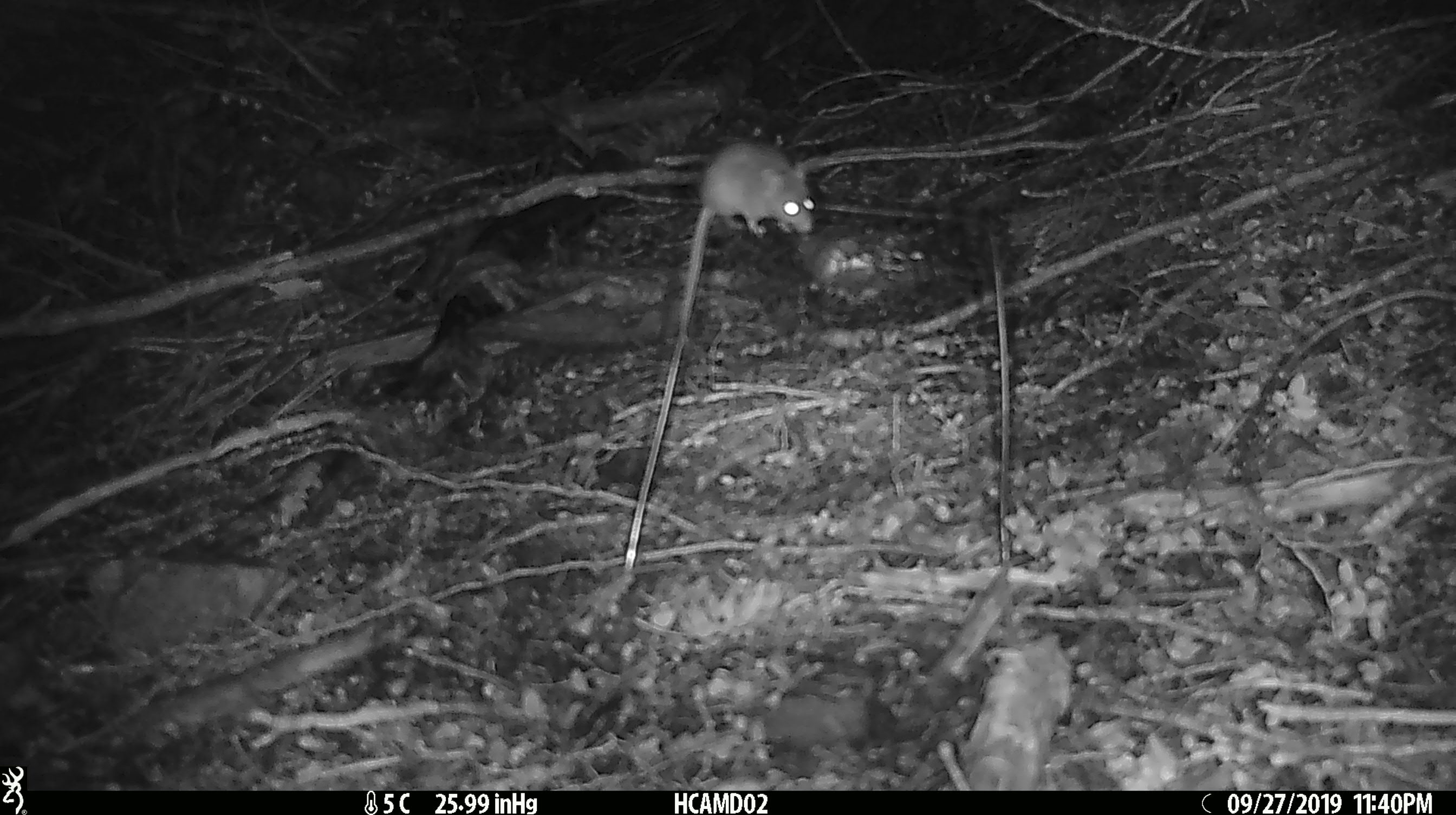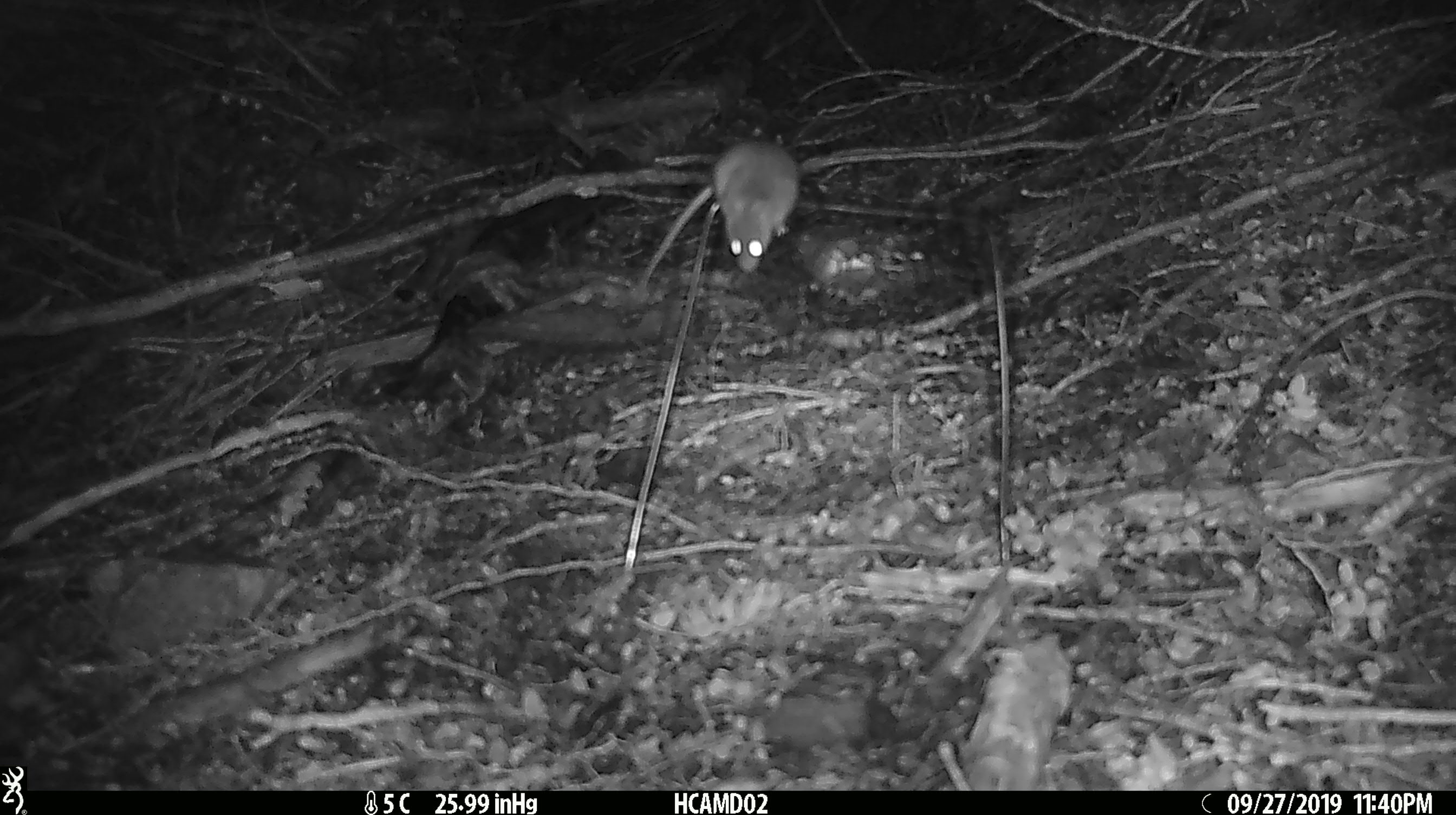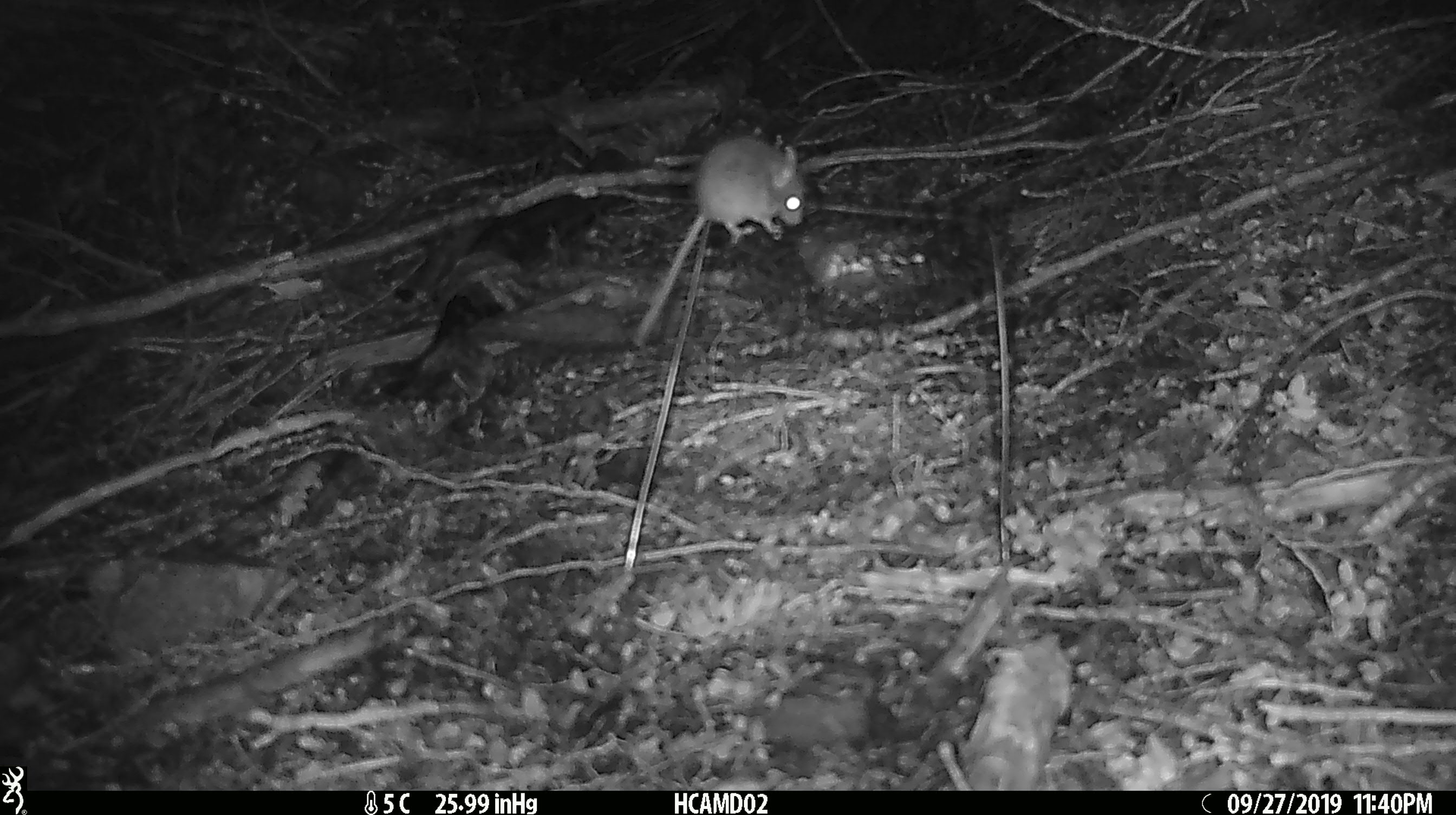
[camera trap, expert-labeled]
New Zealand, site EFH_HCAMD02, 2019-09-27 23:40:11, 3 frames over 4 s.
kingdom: Animalia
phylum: Chordata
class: Mammalia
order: Rodentia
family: Muridae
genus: Mus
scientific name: Mus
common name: mouse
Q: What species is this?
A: Mouse (Mus).